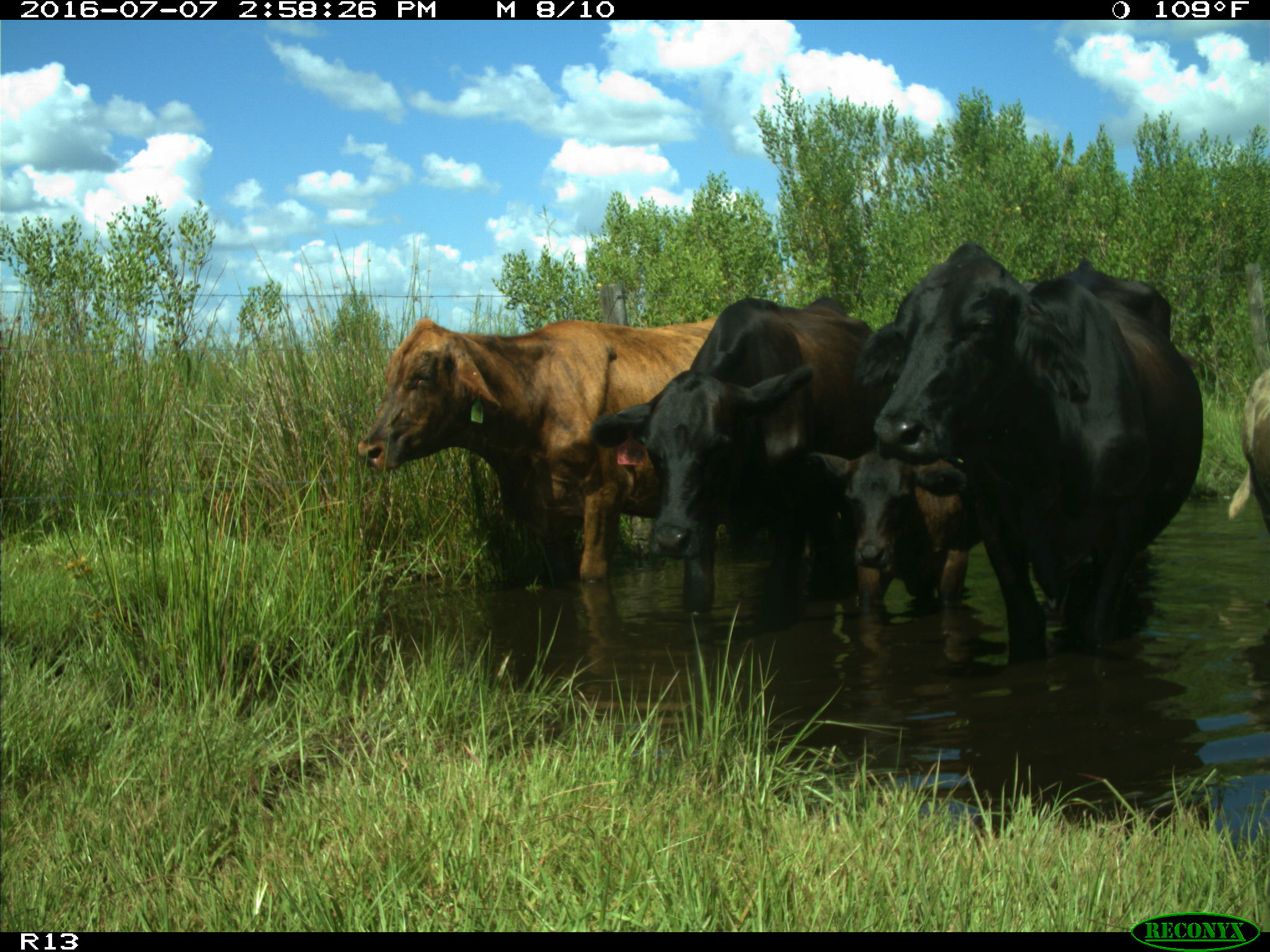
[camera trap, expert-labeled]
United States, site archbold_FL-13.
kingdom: Animalia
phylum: Chordata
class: Mammalia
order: Artiodactyla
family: Bovidae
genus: Bos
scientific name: Bos taurus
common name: domestic cow